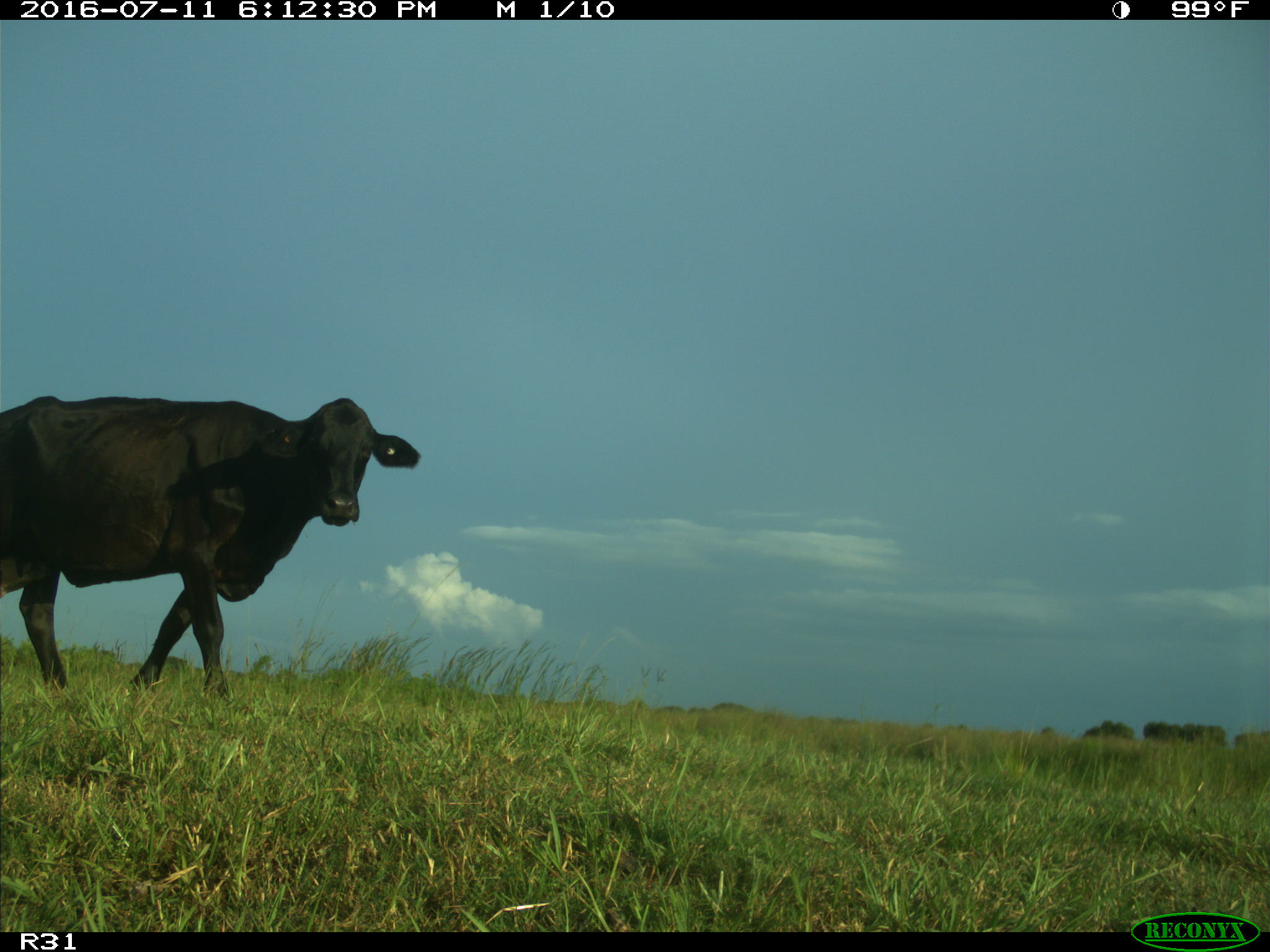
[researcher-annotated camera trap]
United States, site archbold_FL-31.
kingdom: Animalia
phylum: Chordata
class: Mammalia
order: Artiodactyla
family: Bovidae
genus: Bos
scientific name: Bos taurus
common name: domestic cow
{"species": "Bos taurus (domestic cow)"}